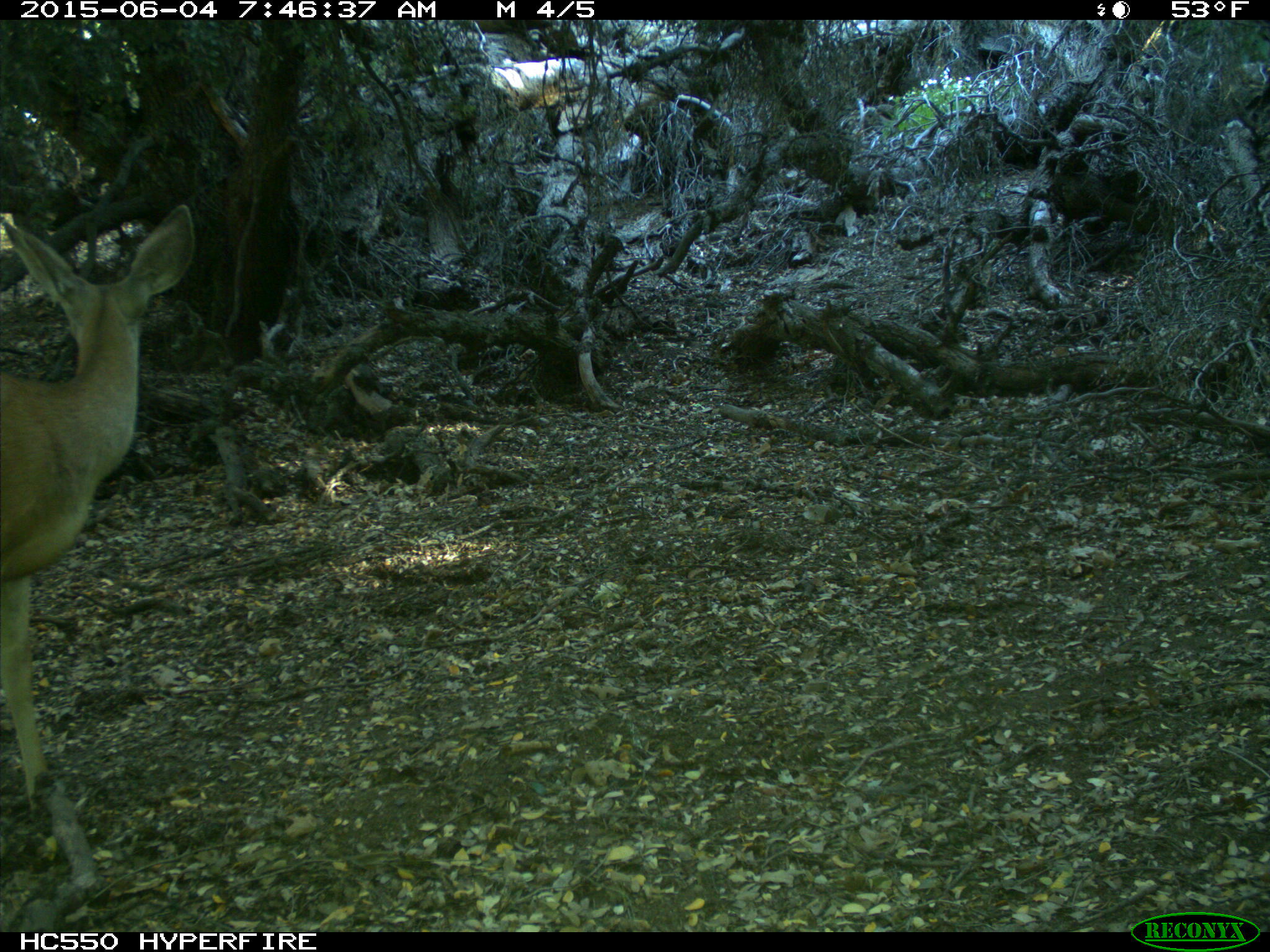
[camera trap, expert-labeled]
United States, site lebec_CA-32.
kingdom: Animalia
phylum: Chordata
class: Mammalia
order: Artiodactyla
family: Cervidae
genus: Odocoileus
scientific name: Odocoileus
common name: deer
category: unidentified deer